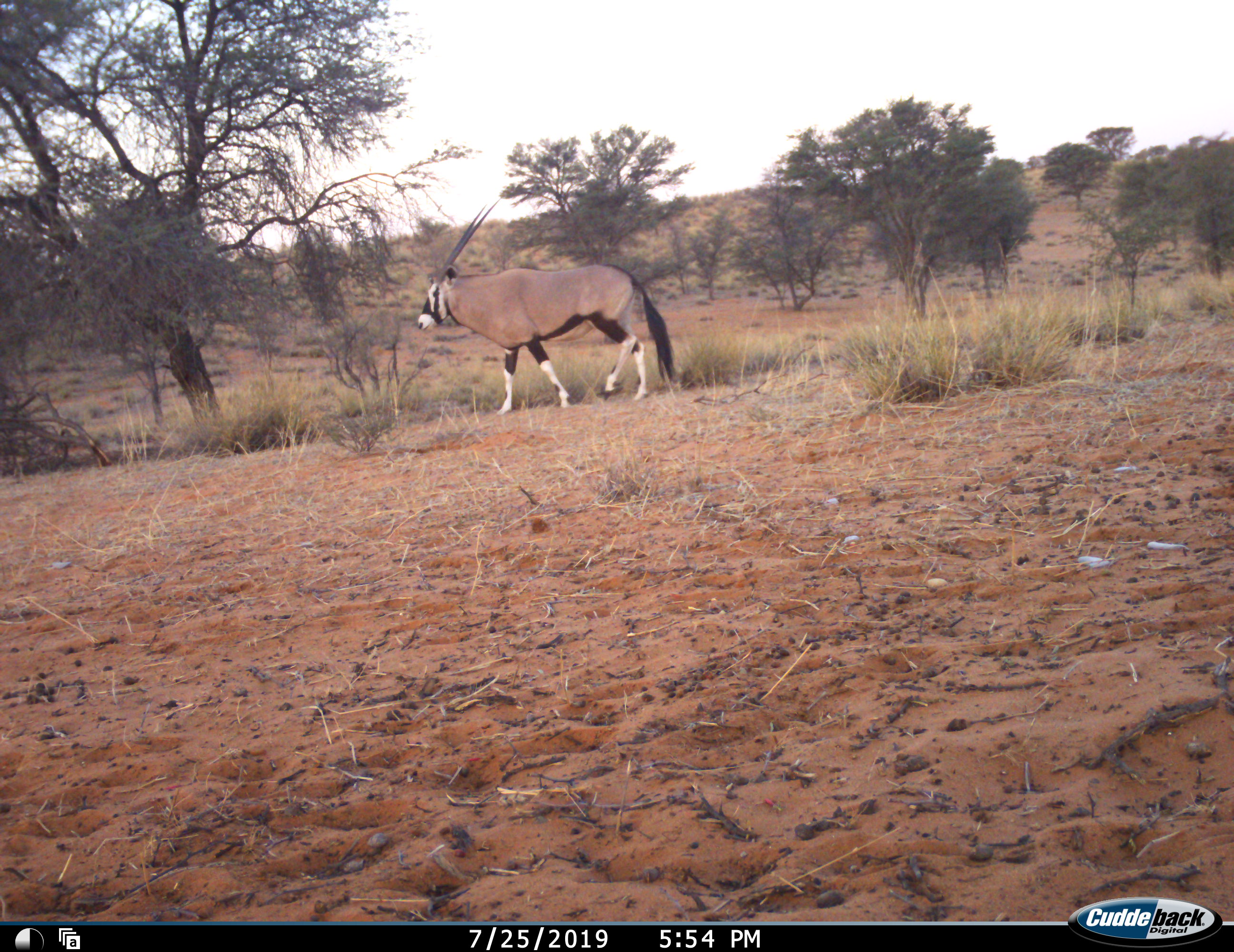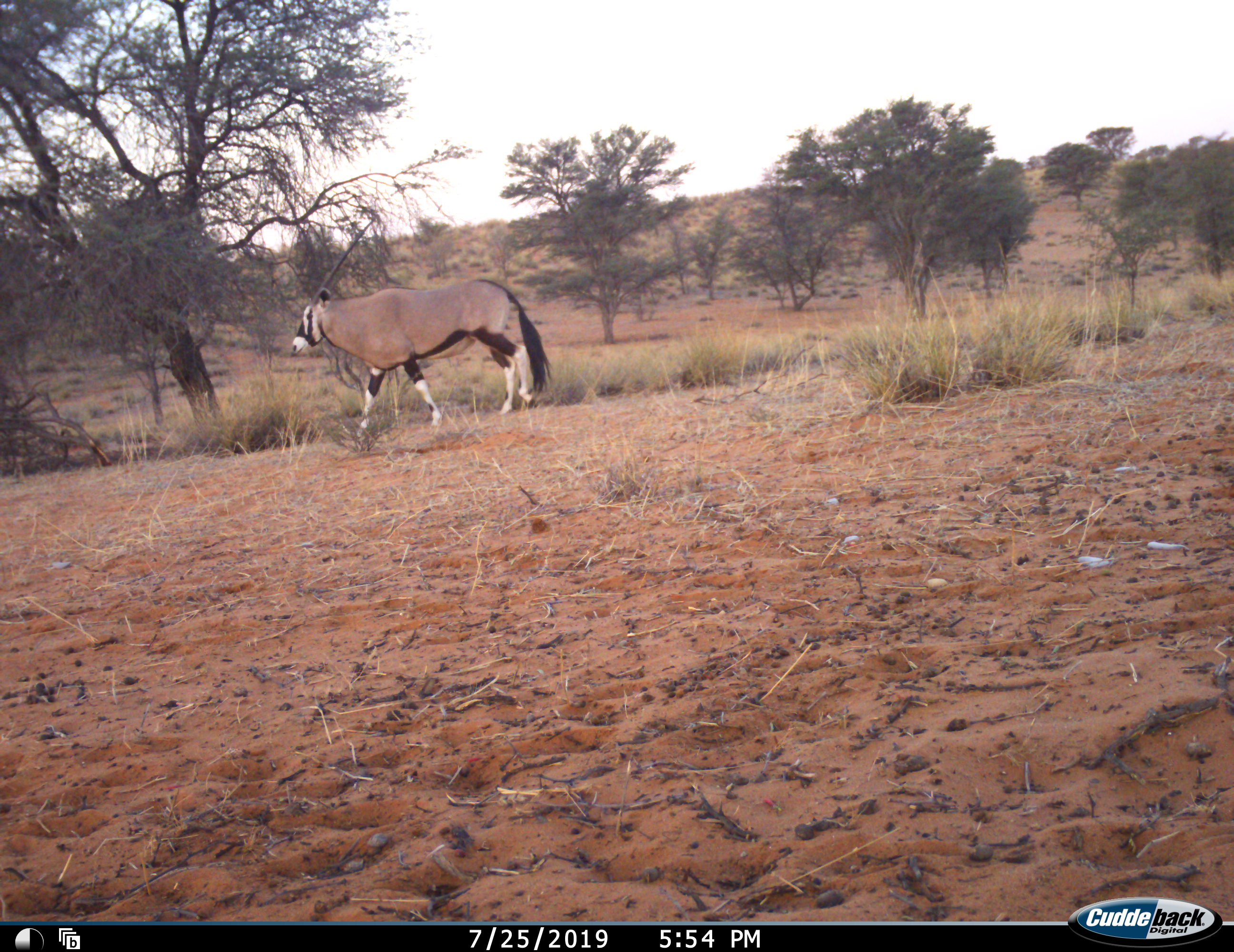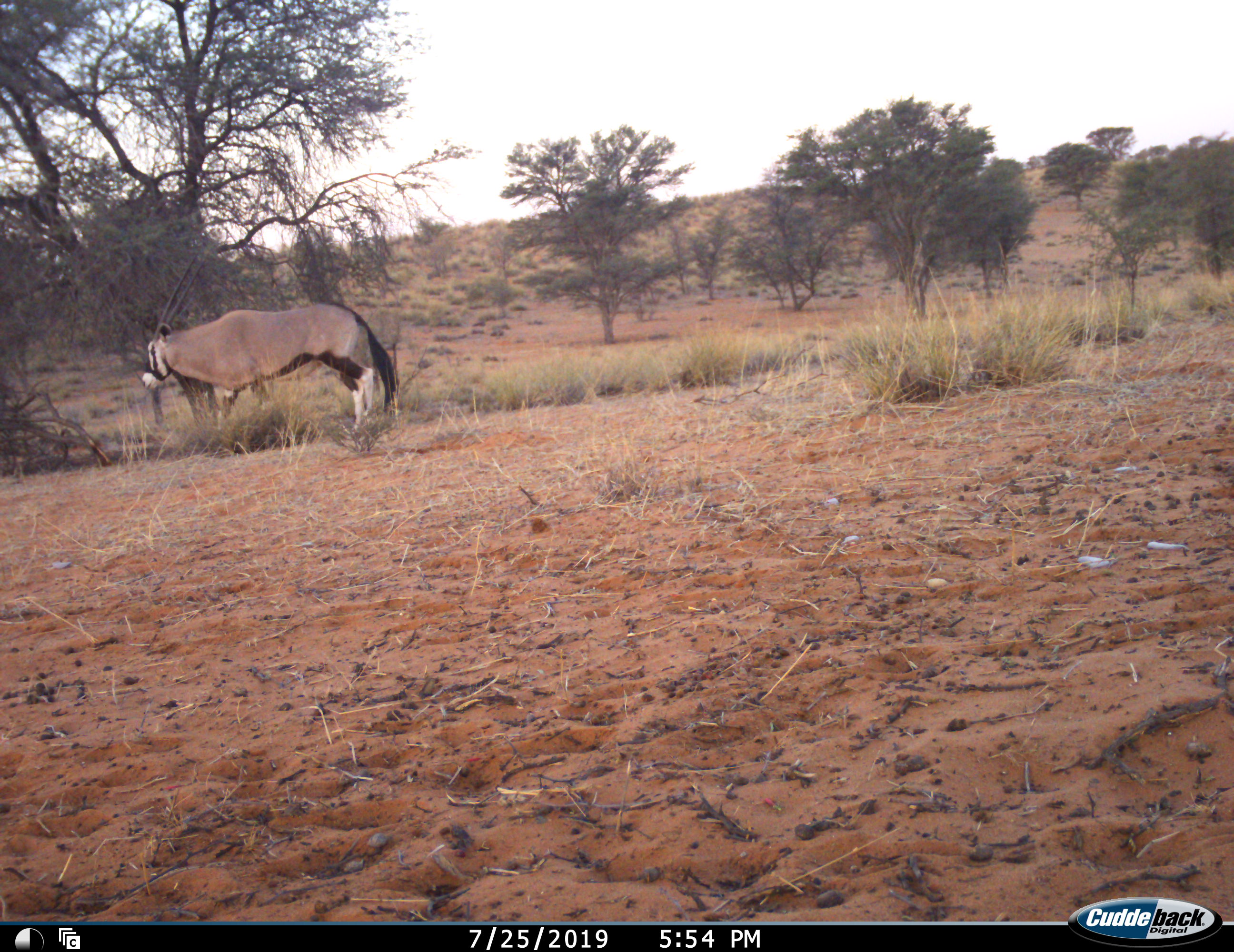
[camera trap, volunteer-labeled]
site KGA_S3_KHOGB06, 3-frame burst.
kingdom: Animalia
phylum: Chordata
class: Mammalia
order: Artiodactyla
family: Bovidae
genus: Oryx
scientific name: Oryx gazella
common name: gemsbok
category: oryx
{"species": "oryx (gemsbok) (Oryx gazella)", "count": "1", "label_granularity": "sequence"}